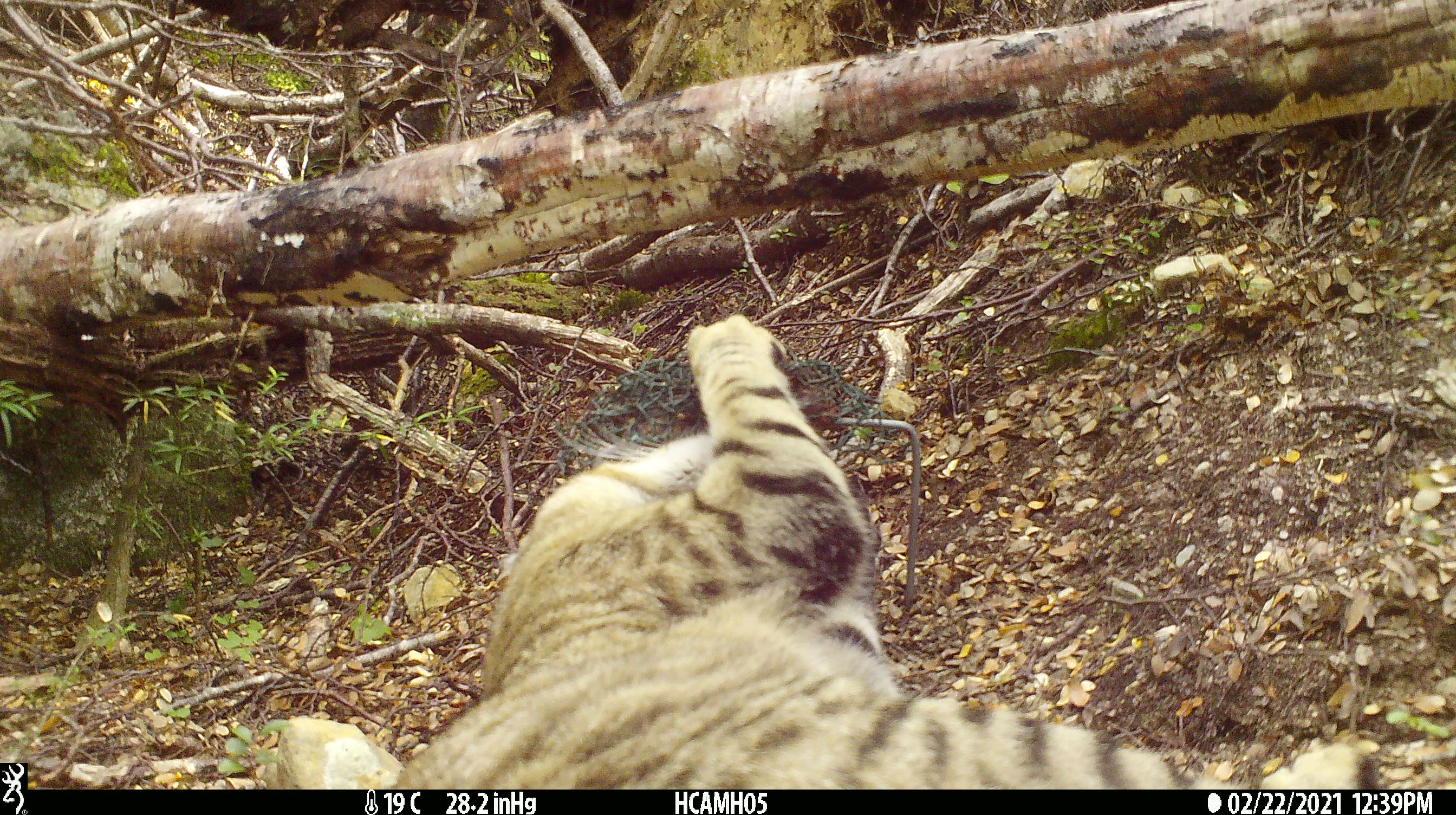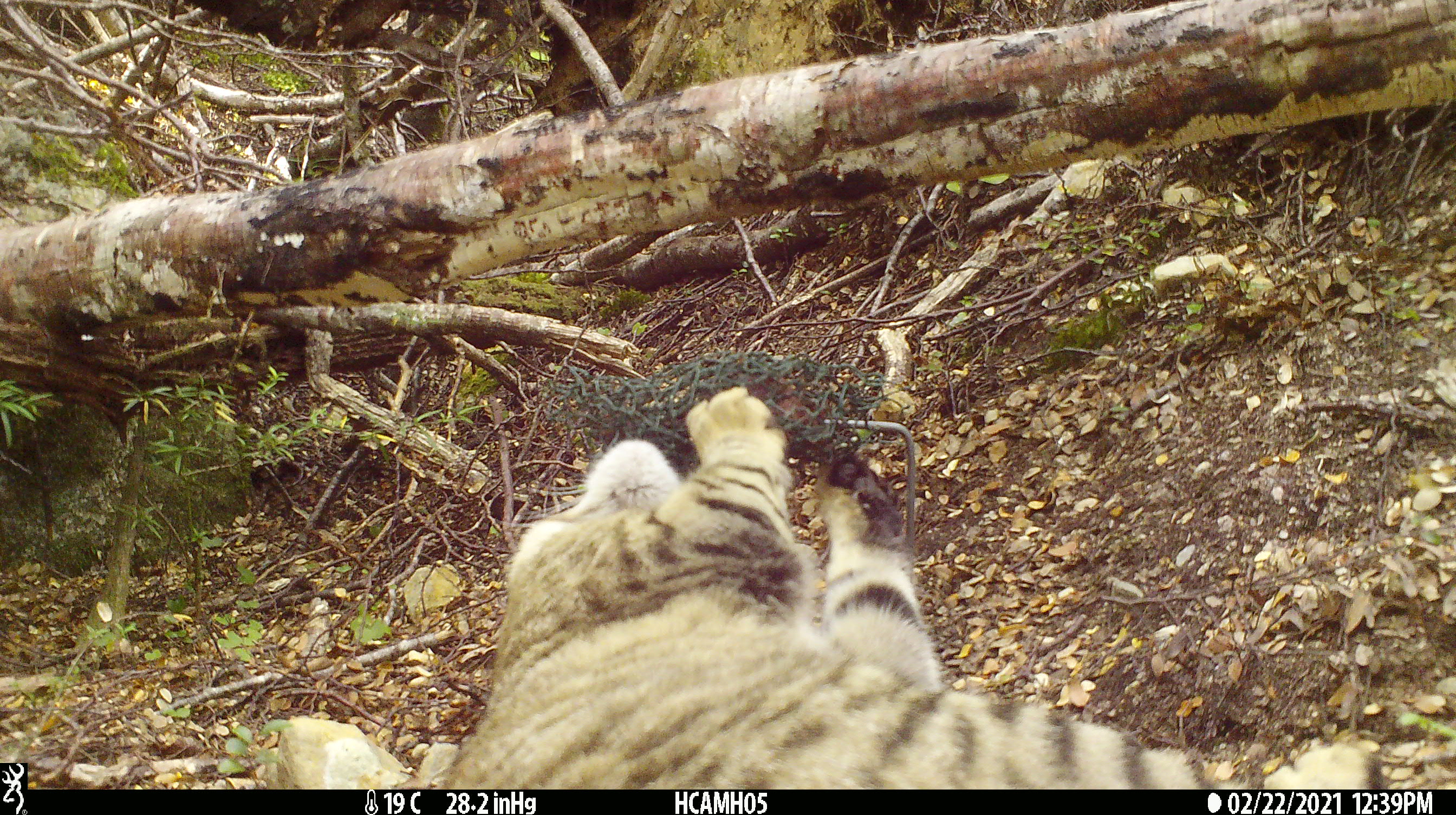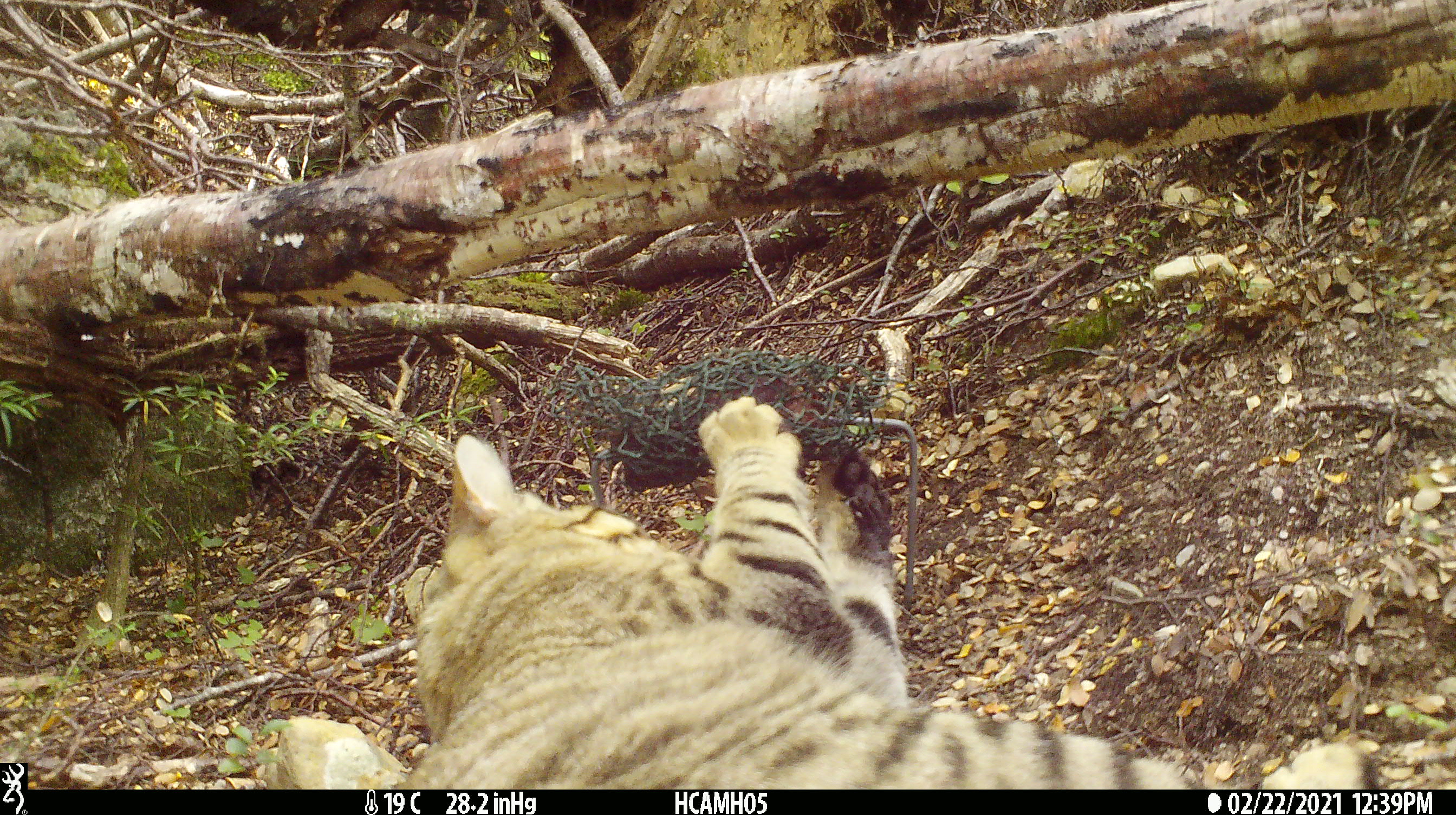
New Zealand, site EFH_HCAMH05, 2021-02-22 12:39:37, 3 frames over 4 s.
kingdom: Animalia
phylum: Chordata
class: Mammalia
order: Carnivora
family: Felidae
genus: Felis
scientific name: Felis catus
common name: domestic cat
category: cat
Cat (domestic cat) (Felis catus).